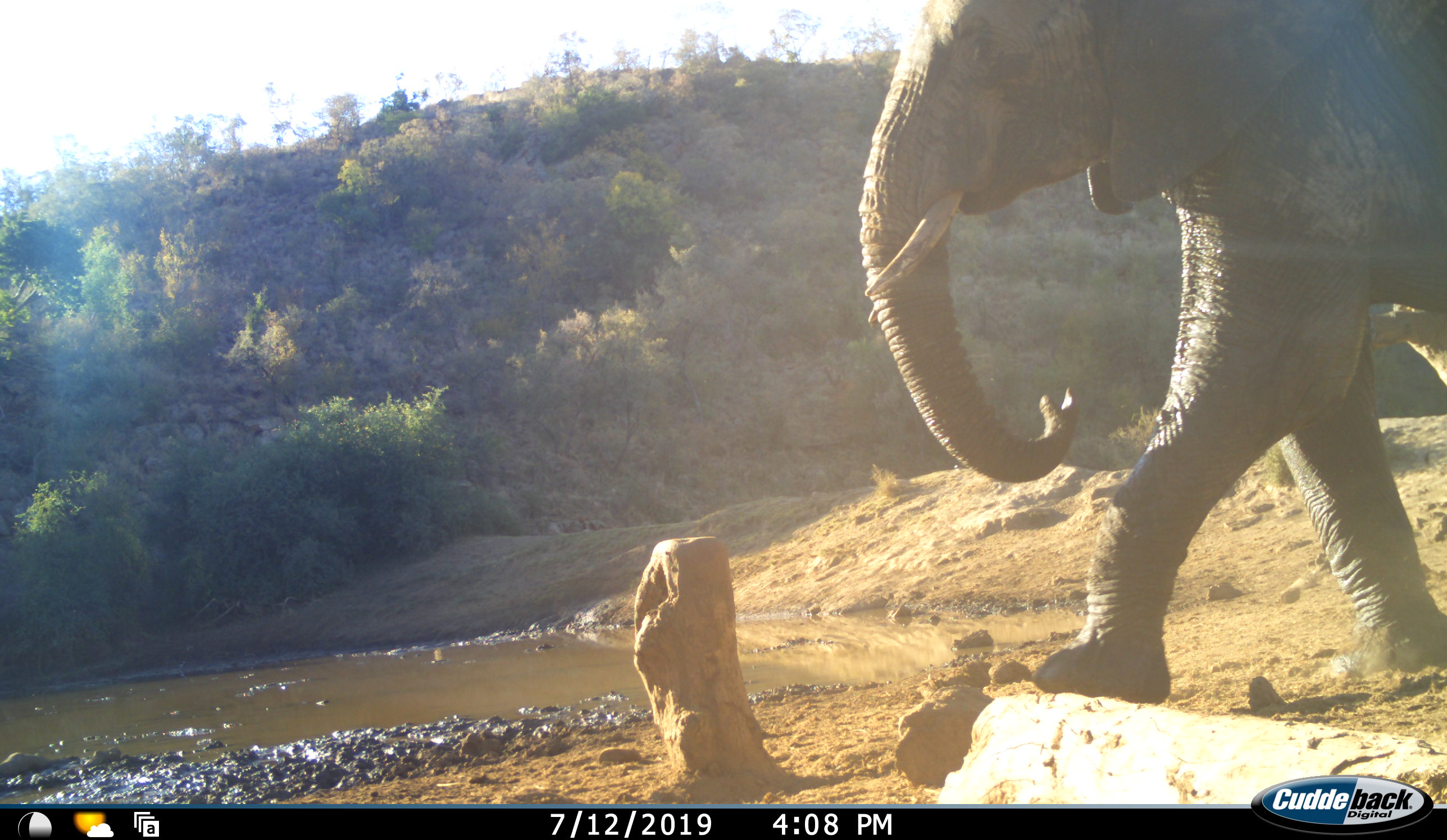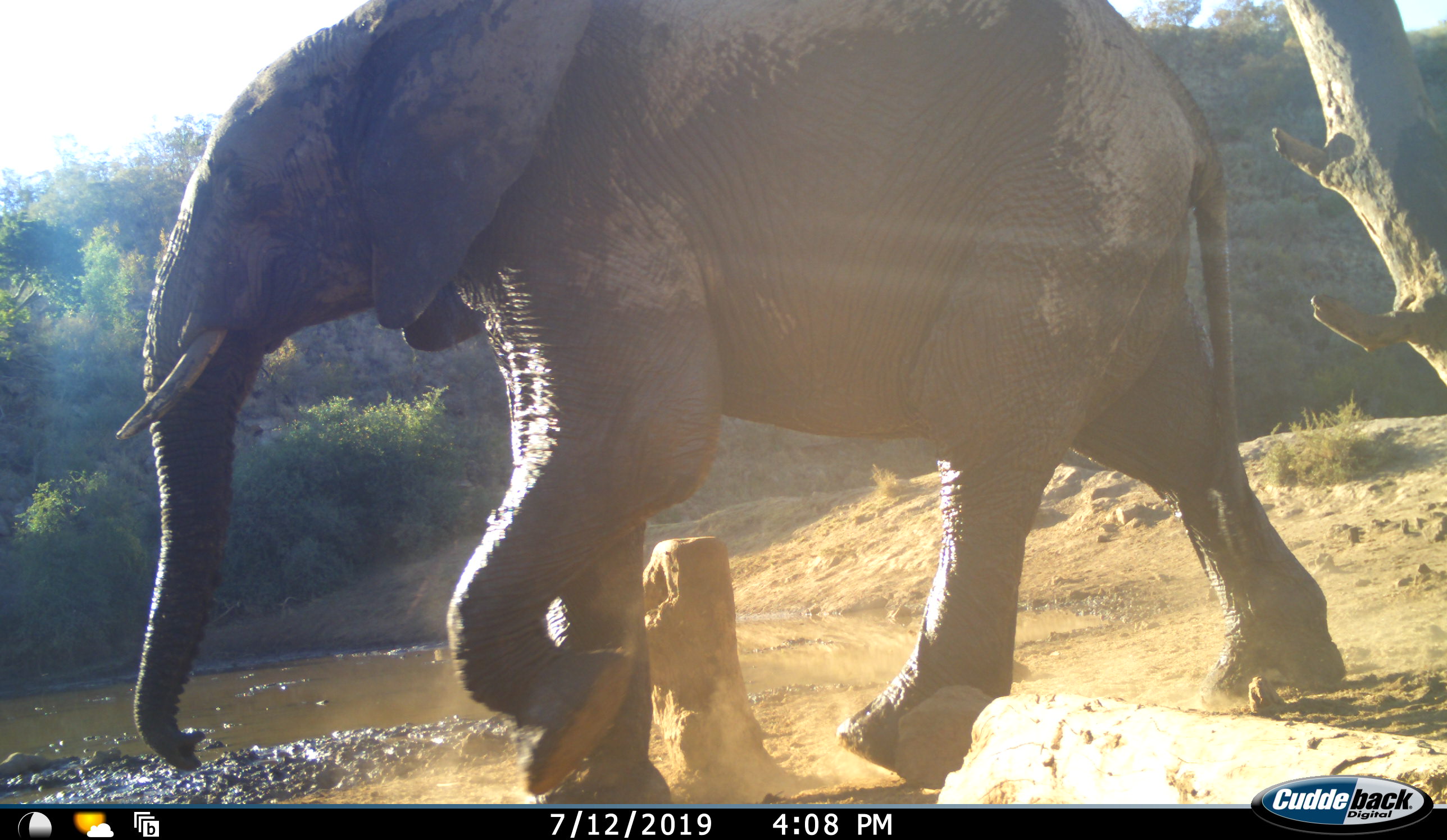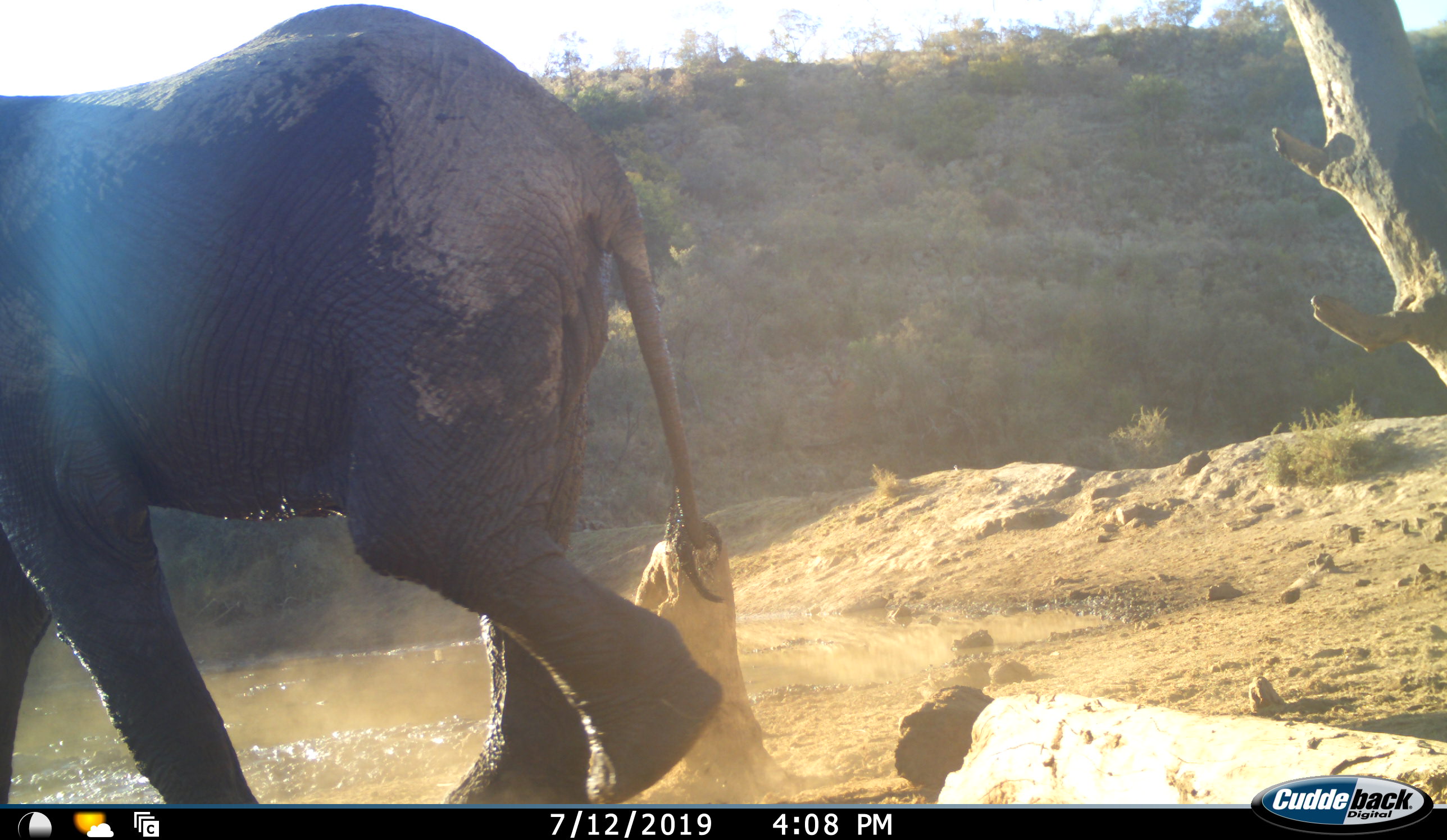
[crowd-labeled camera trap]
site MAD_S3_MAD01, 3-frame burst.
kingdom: Animalia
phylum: Chordata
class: Mammalia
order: Proboscidea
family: Elephantidae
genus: Loxodonta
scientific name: Loxodonta africana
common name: african bush elephant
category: elephant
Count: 1.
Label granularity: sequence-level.